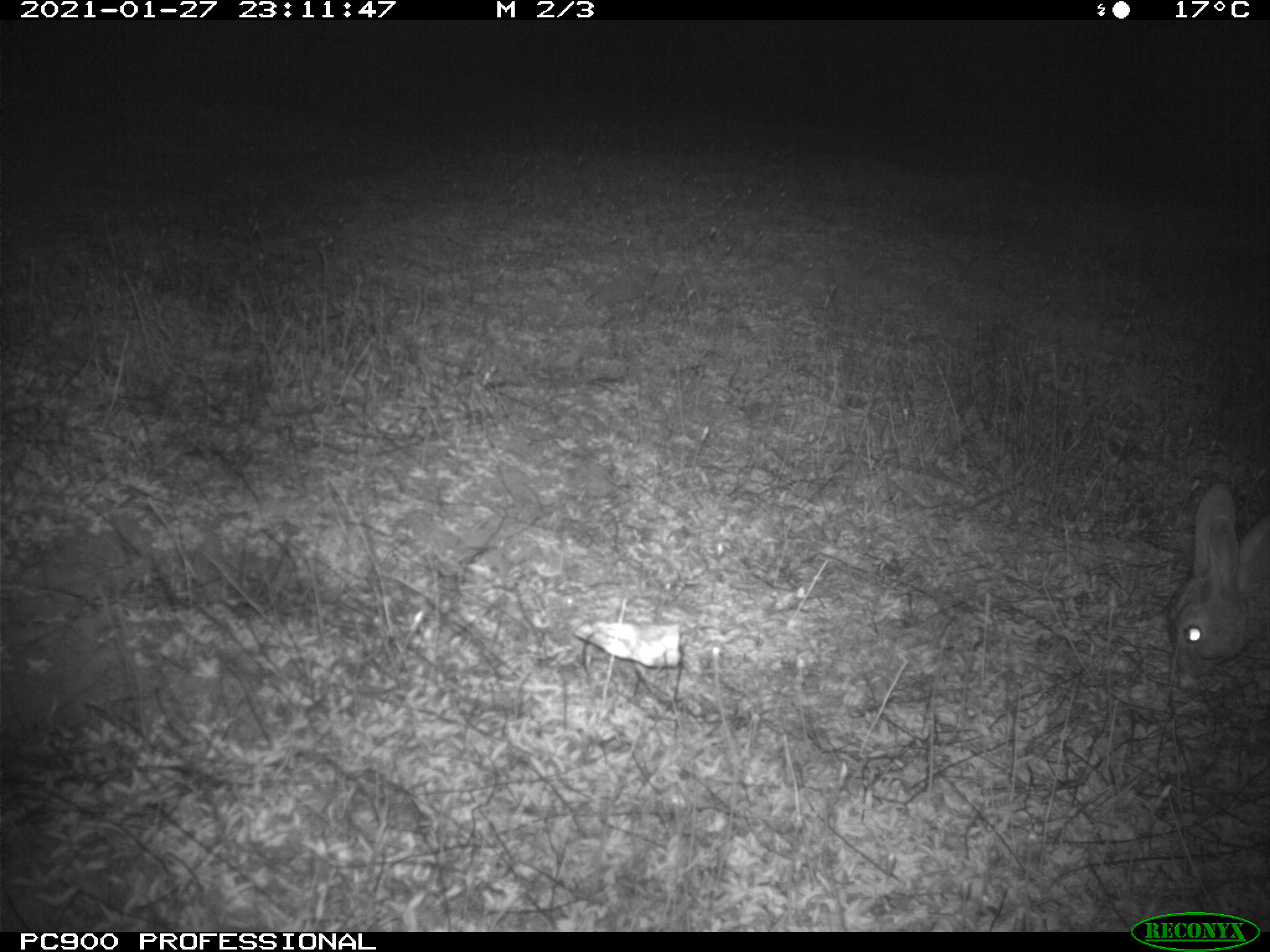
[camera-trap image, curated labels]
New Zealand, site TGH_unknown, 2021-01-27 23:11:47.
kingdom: Animalia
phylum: Chordata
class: Mammalia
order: Lagomorpha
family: Leporidae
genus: Oryctolagus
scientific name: Oryctolagus cuniculus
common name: european rabbit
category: rabbit